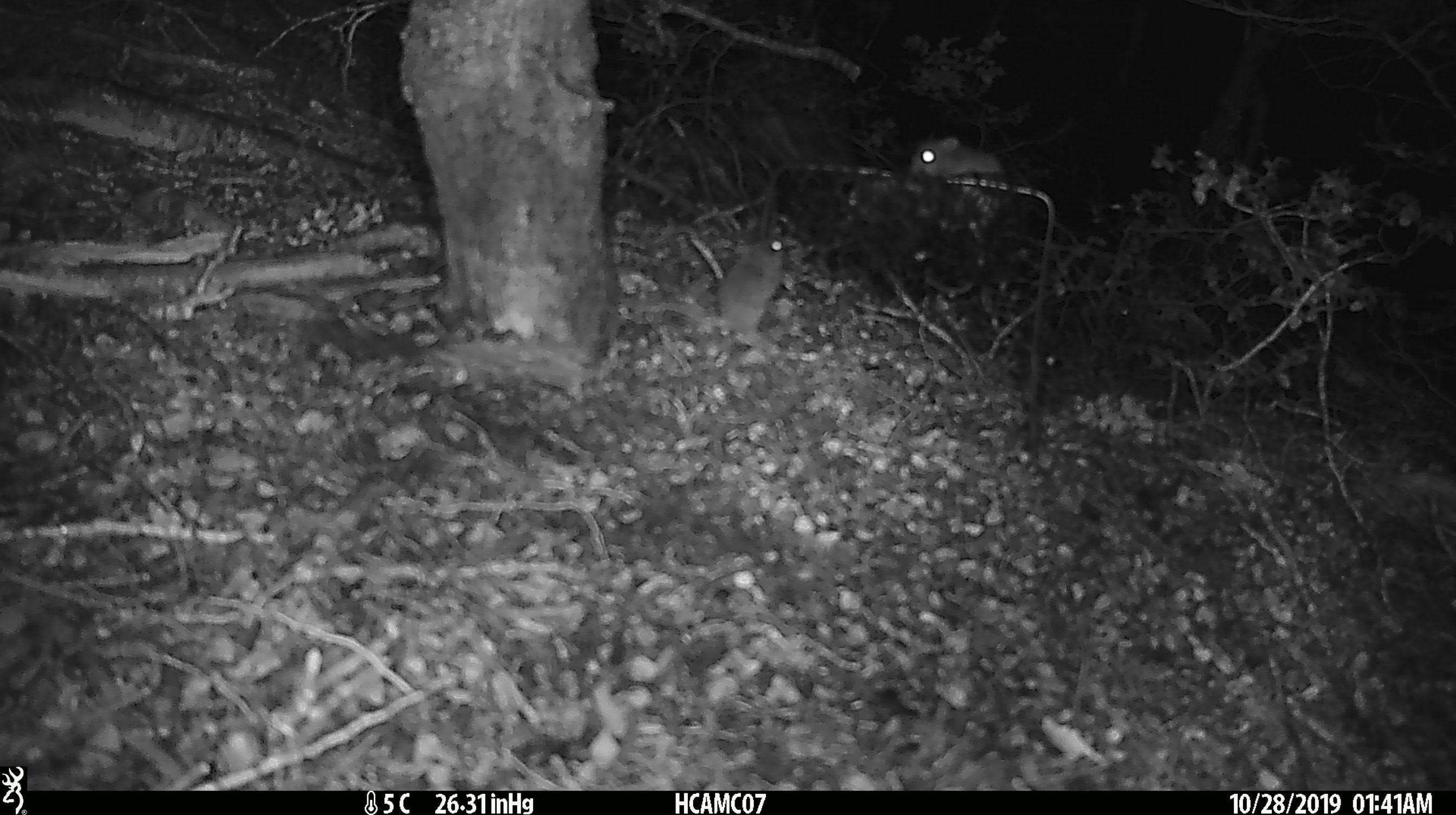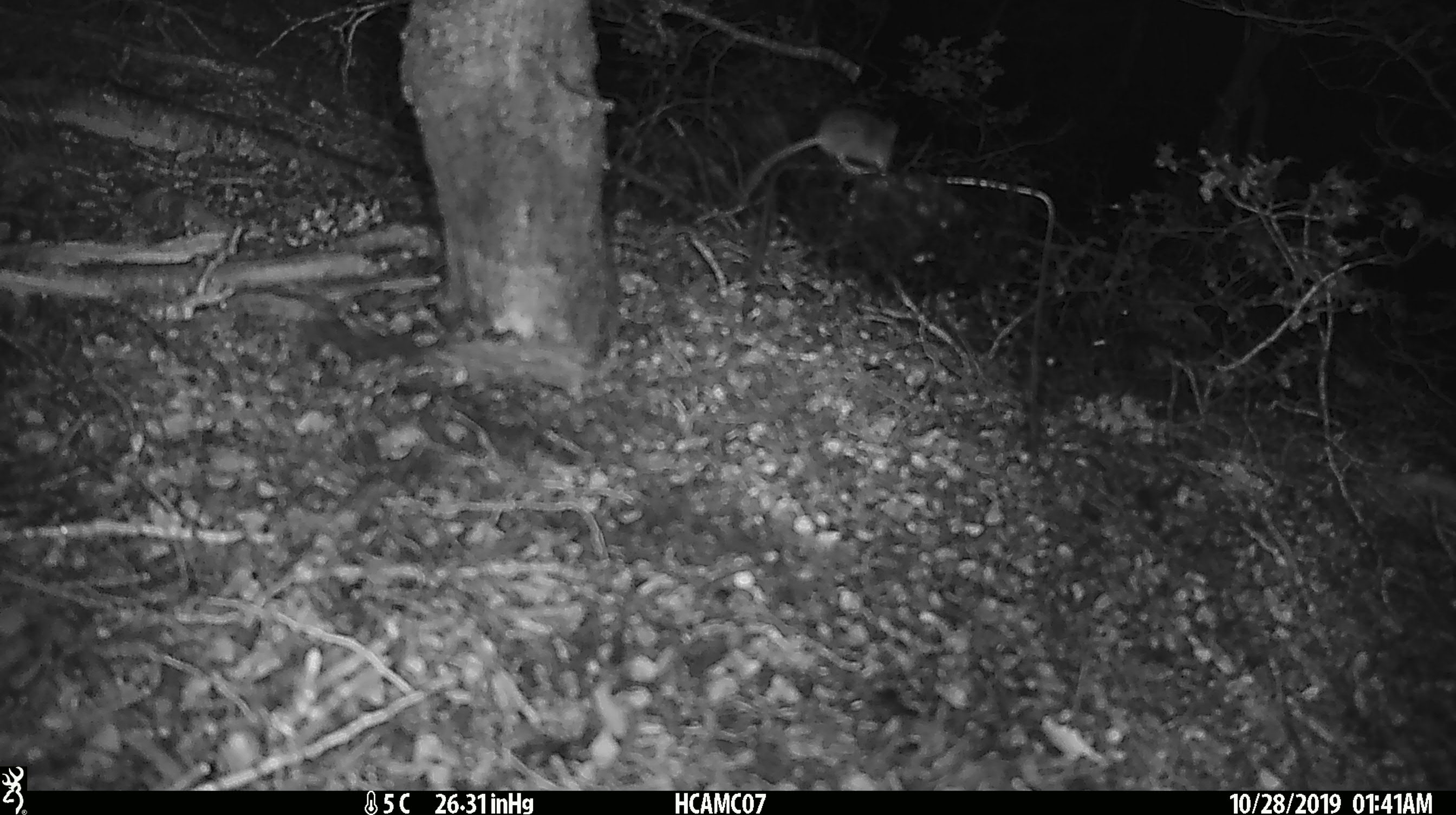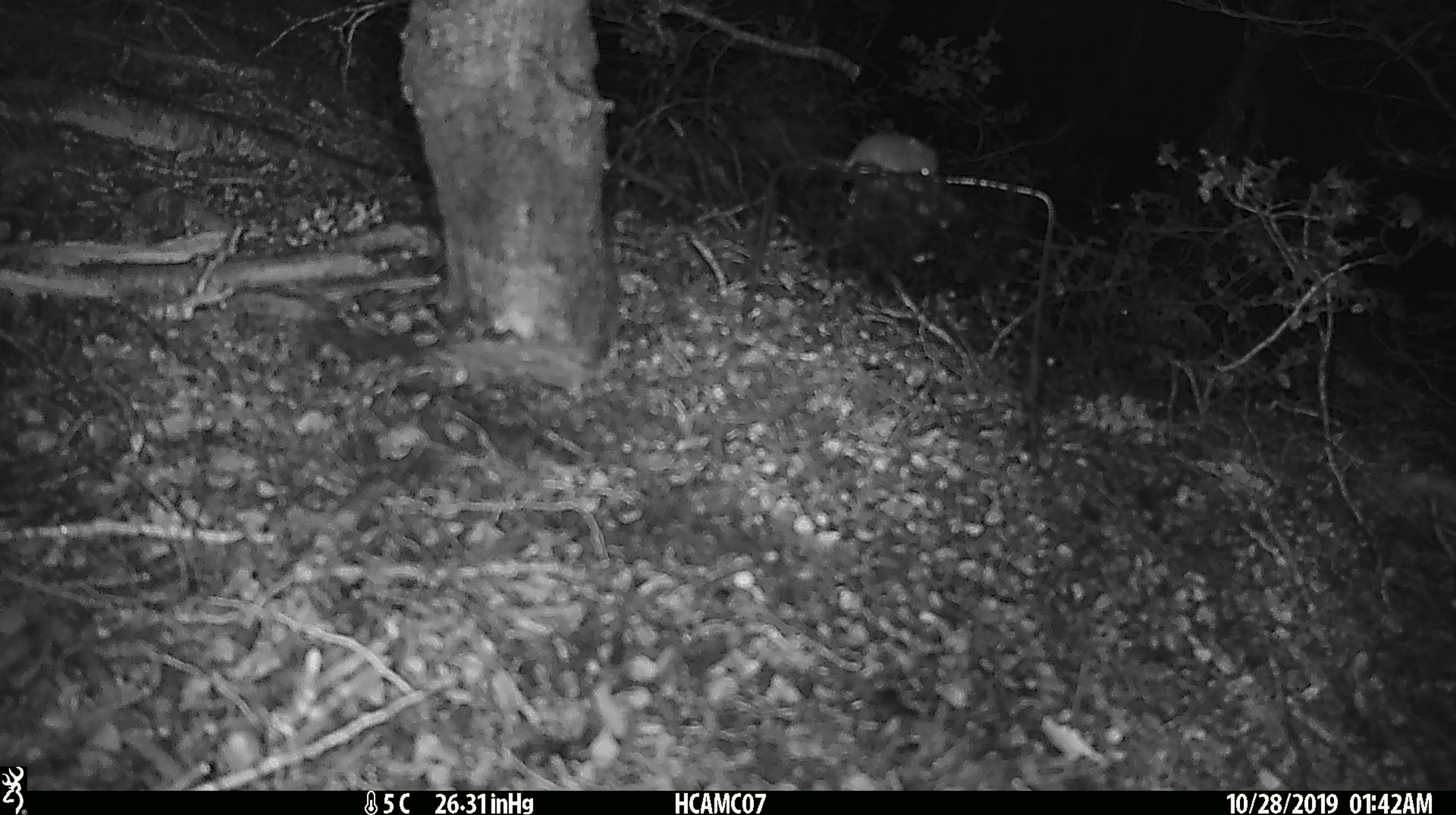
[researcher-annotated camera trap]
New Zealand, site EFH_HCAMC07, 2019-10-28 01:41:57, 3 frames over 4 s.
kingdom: Animalia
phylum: Chordata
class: Mammalia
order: Rodentia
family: Muridae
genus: Mus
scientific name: Mus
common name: mouse